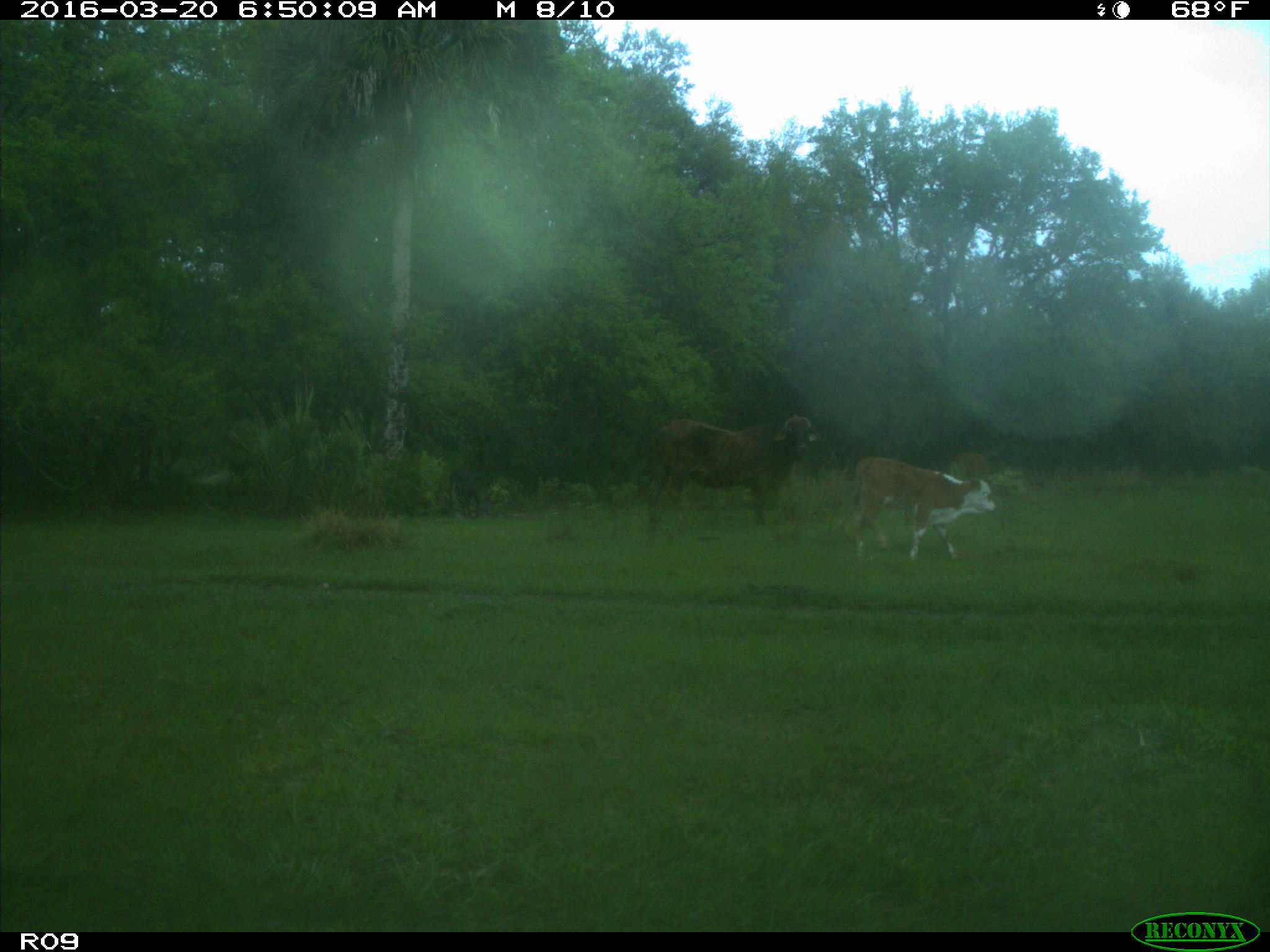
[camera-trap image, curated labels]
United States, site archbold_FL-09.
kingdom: Animalia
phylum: Chordata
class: Mammalia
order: Artiodactyla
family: Bovidae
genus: Bos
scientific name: Bos taurus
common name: domestic cow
Bos taurus (domestic cow).